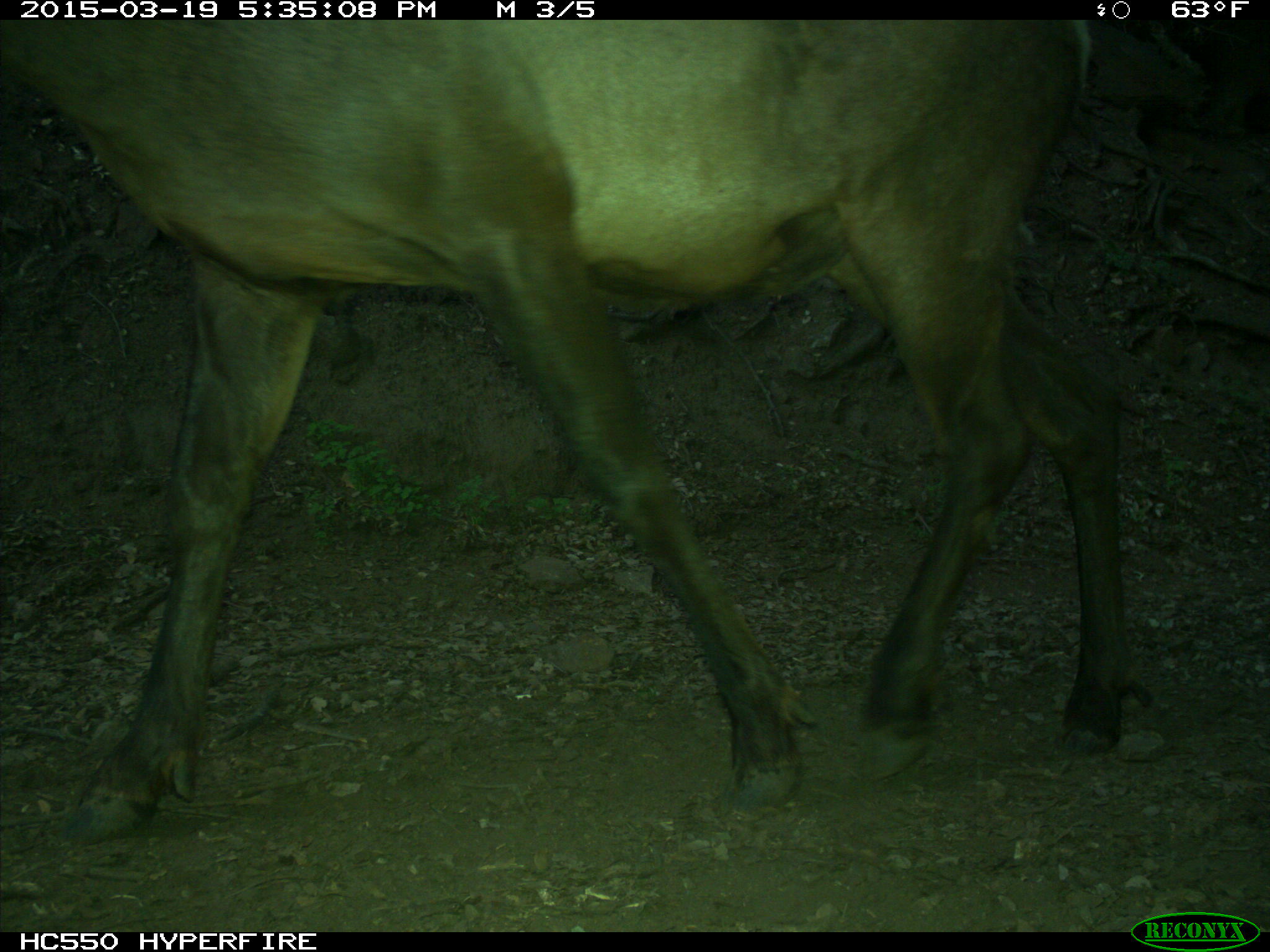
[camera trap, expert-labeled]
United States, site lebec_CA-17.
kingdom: Animalia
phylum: Chordata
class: Mammalia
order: Artiodactyla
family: Cervidae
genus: Cervus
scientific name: Cervus canadensis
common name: elk